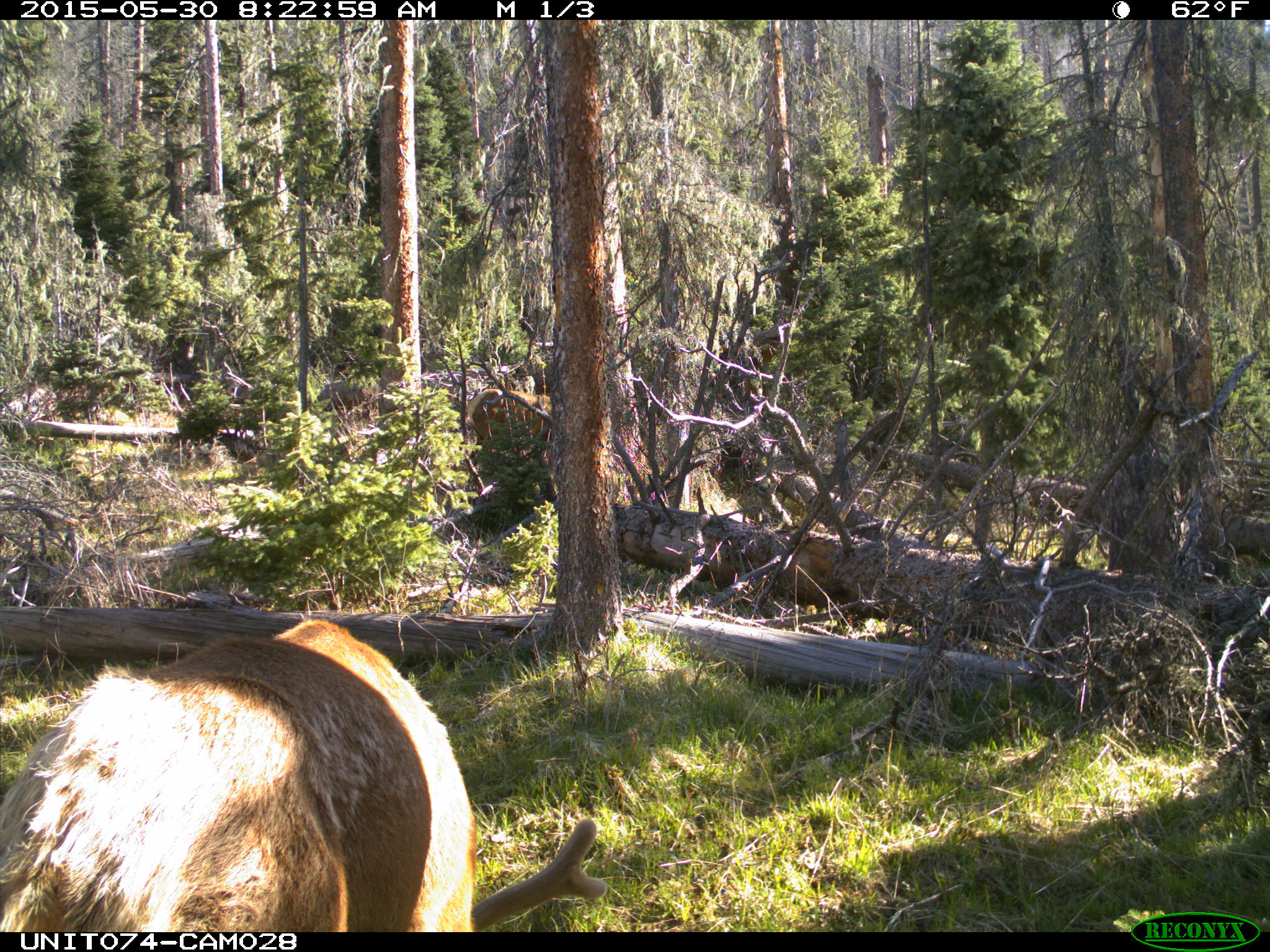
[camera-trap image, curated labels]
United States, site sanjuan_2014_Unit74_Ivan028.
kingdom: Animalia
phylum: Chordata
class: Mammalia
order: Artiodactyla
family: Cervidae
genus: Cervus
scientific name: Cervus elaphus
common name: red deer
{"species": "Cervus elaphus (red deer)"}